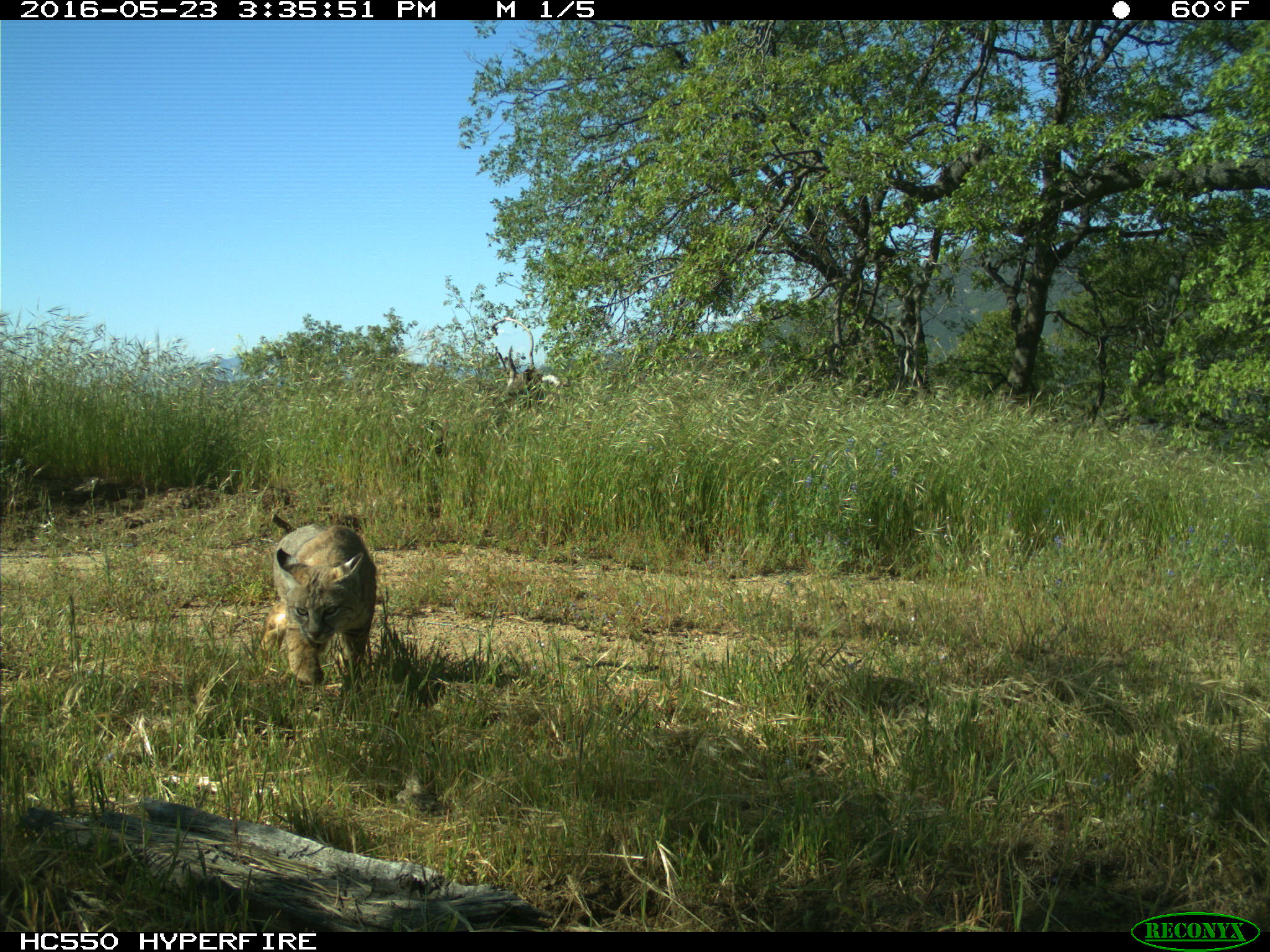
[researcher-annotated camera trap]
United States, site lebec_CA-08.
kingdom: Animalia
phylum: Chordata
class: Mammalia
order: Carnivora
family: Felidae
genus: Lynx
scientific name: Lynx rufus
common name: bobcat